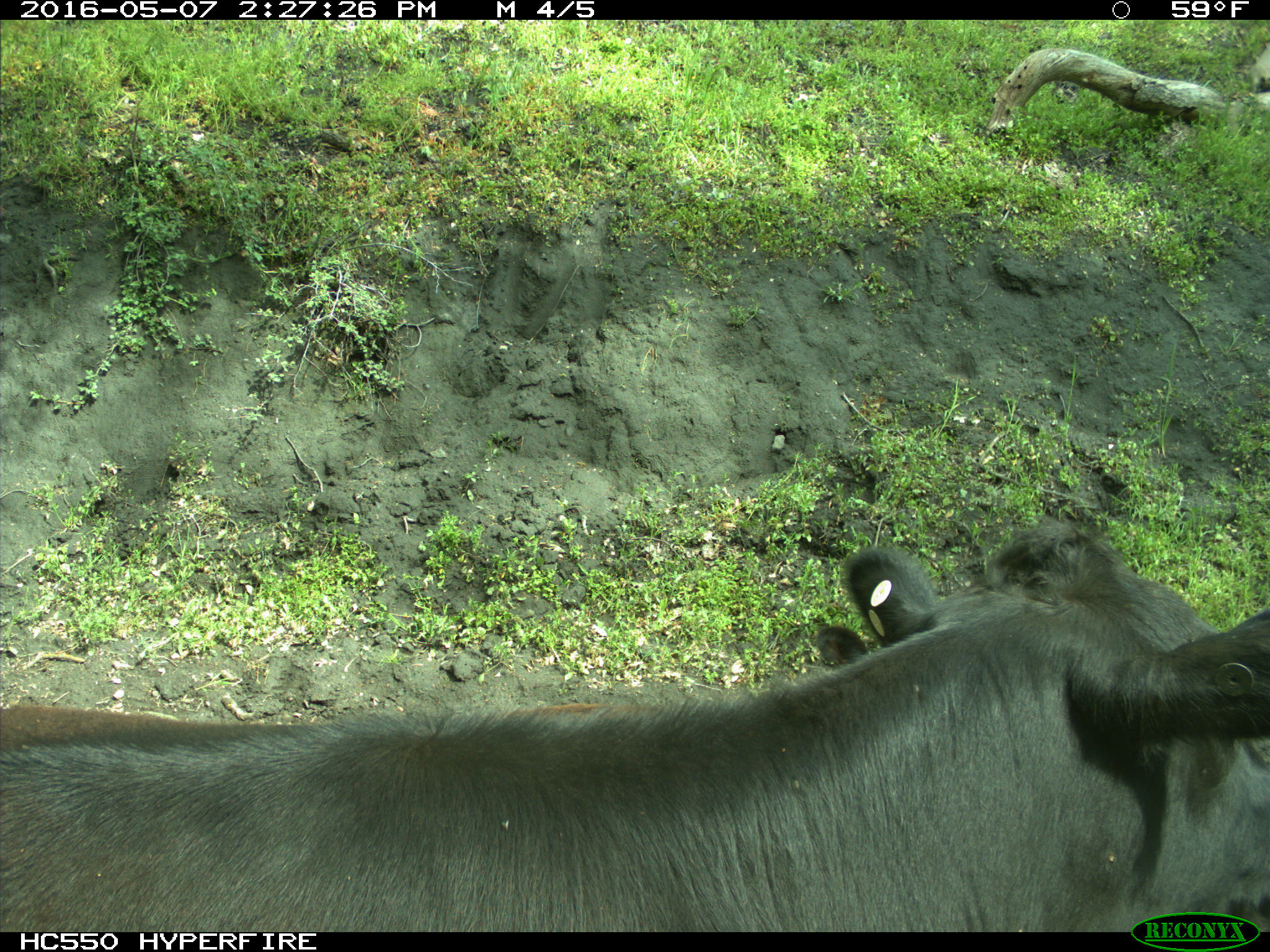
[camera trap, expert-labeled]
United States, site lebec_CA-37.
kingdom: Animalia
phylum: Chordata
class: Mammalia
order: Artiodactyla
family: Bovidae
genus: Bos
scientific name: Bos taurus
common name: domestic cow